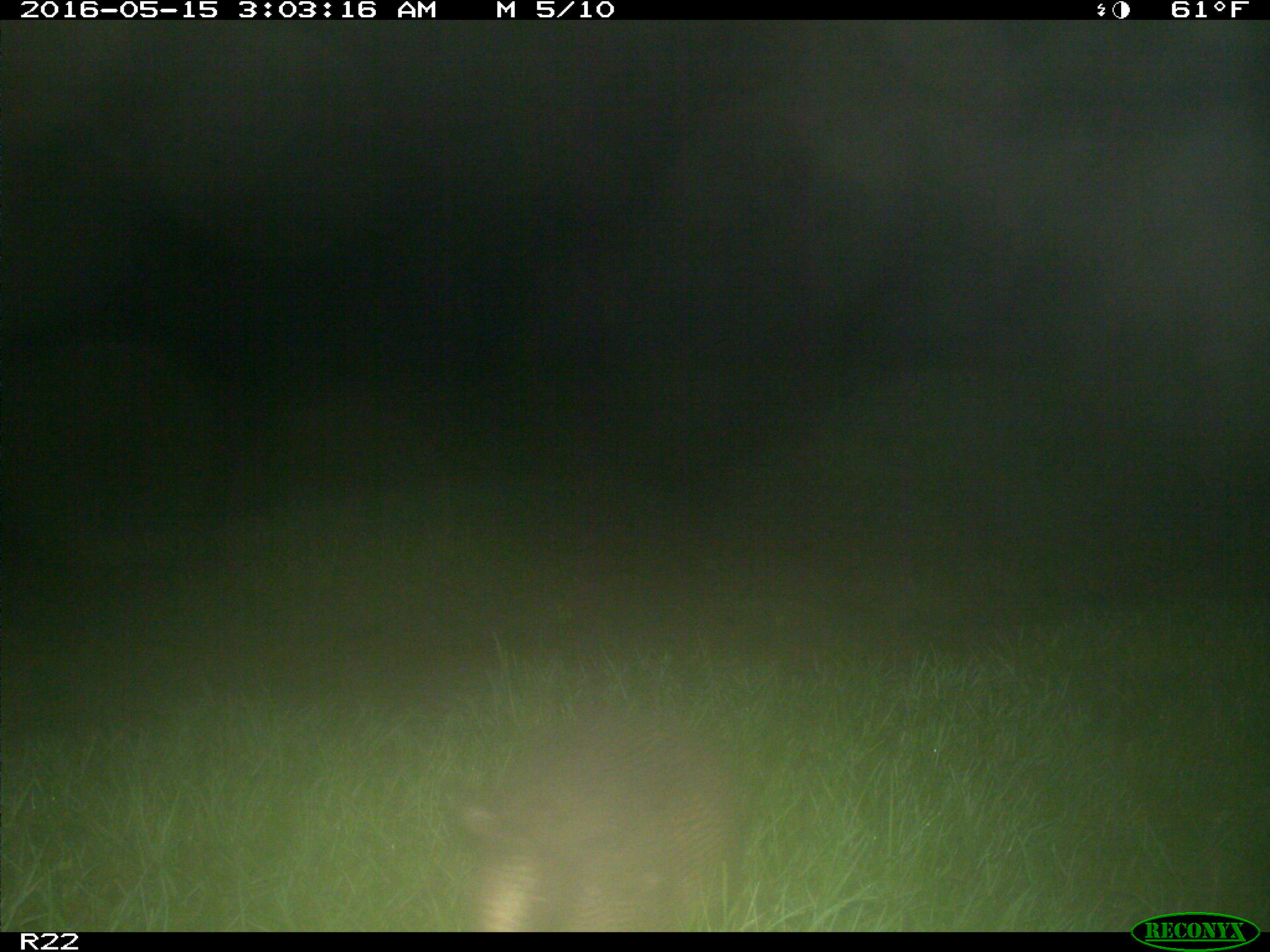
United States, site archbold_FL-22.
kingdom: Animalia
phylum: Chordata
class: Mammalia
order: Cingulata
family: Dasypodidae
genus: Dasypus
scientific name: Dasypus novemcinctus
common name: nine-banded armadillo